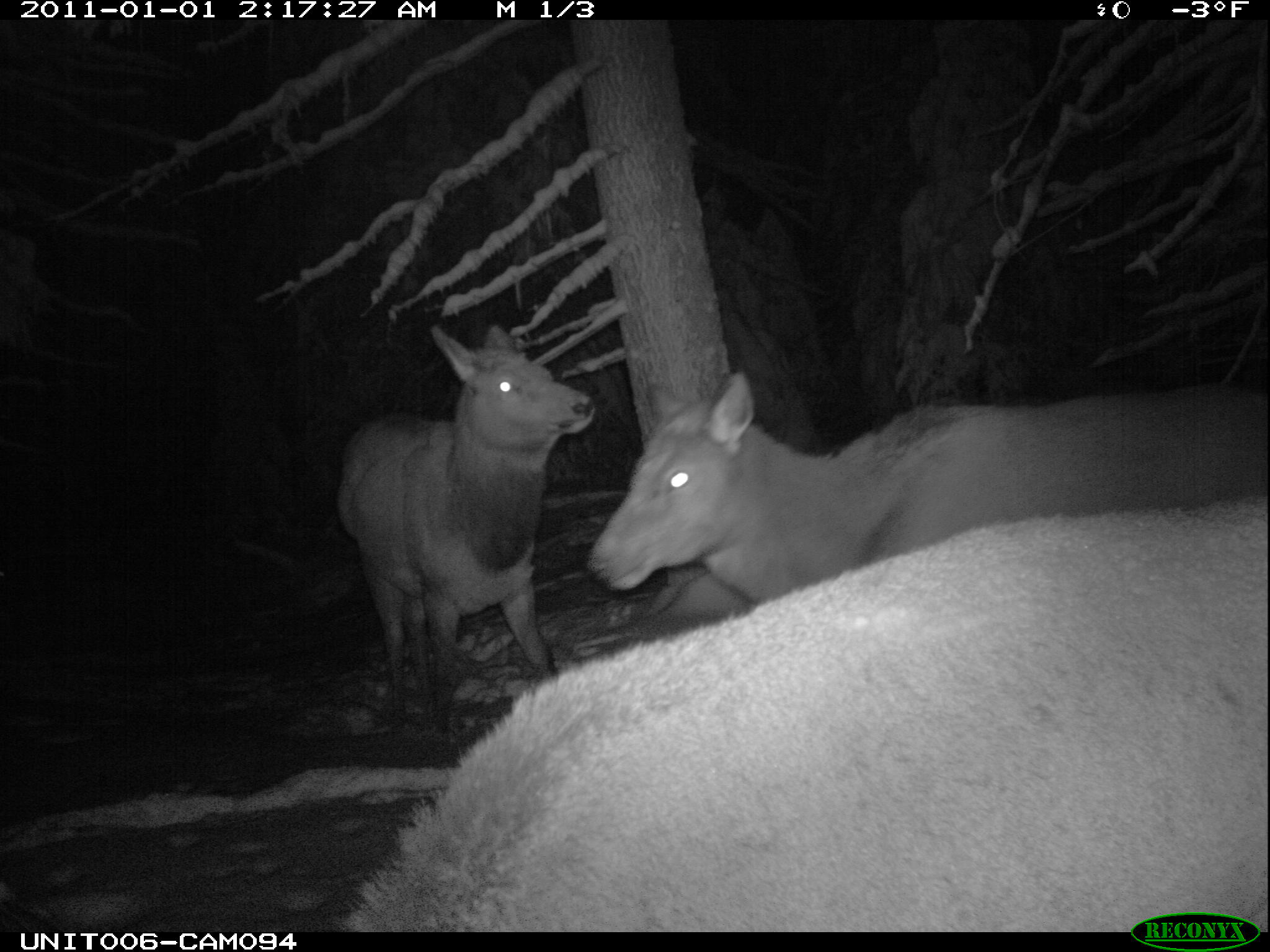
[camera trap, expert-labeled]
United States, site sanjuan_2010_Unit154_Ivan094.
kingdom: Animalia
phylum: Chordata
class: Mammalia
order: Artiodactyla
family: Cervidae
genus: Cervus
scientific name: Cervus elaphus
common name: red deer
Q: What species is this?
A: Cervus elaphus (red deer).